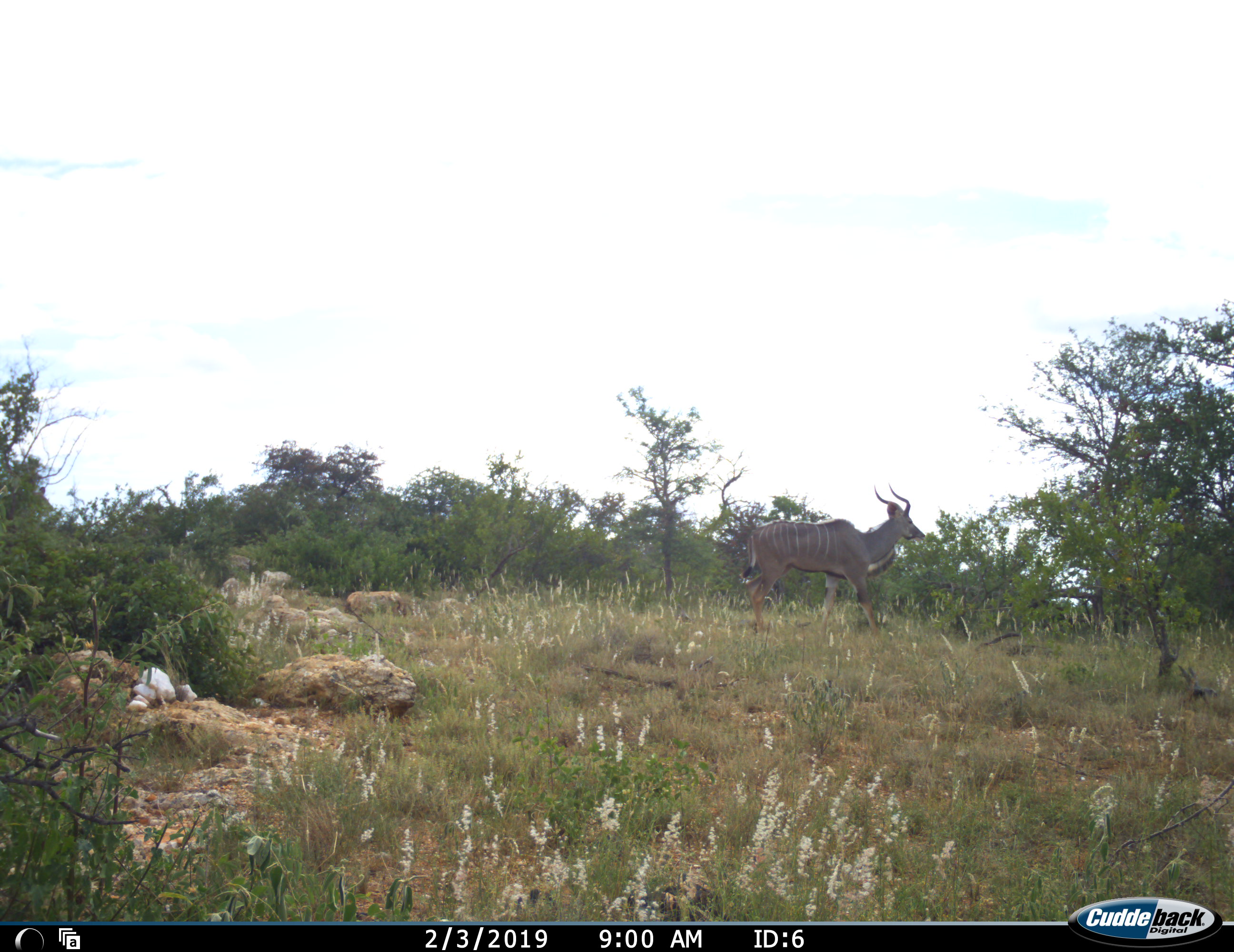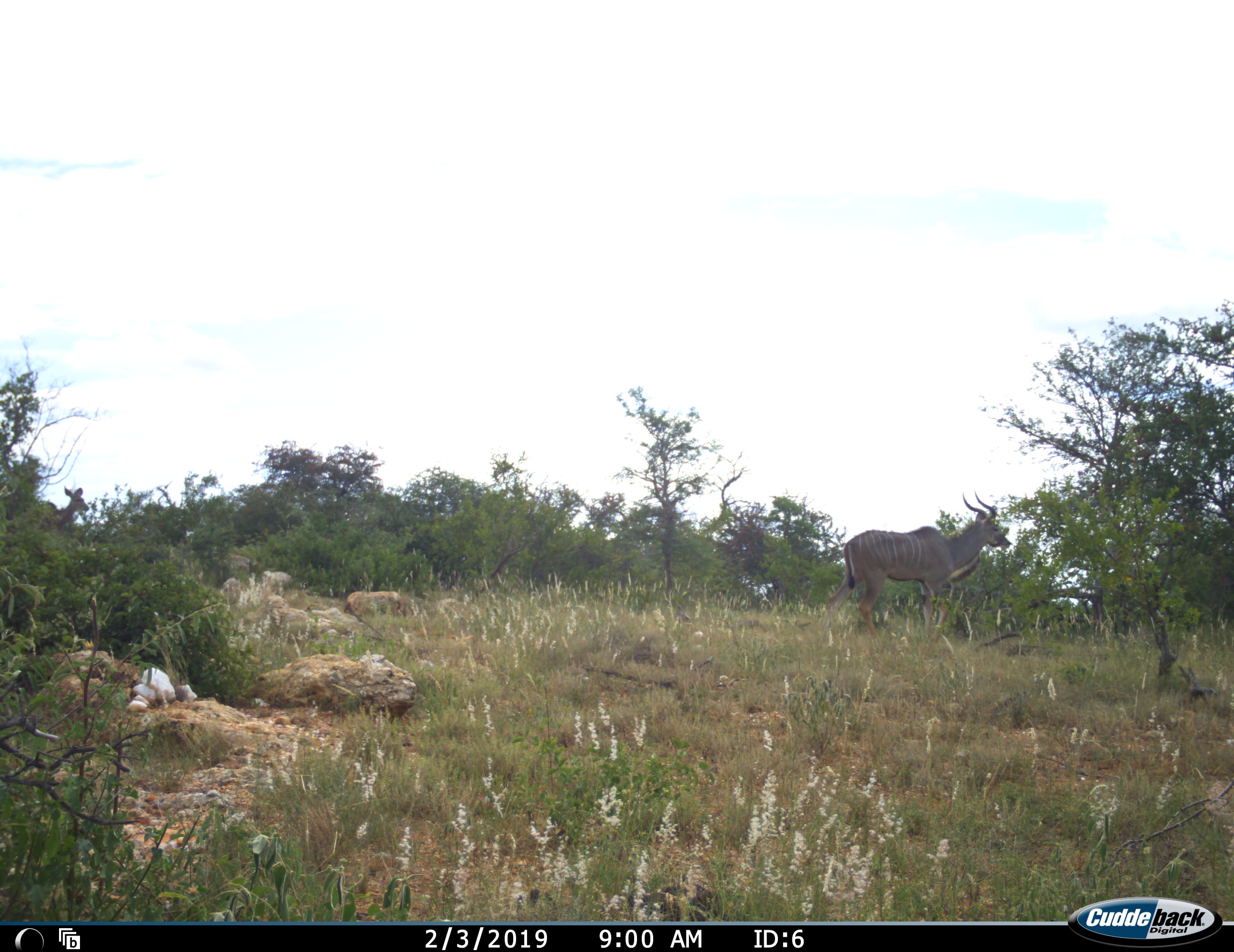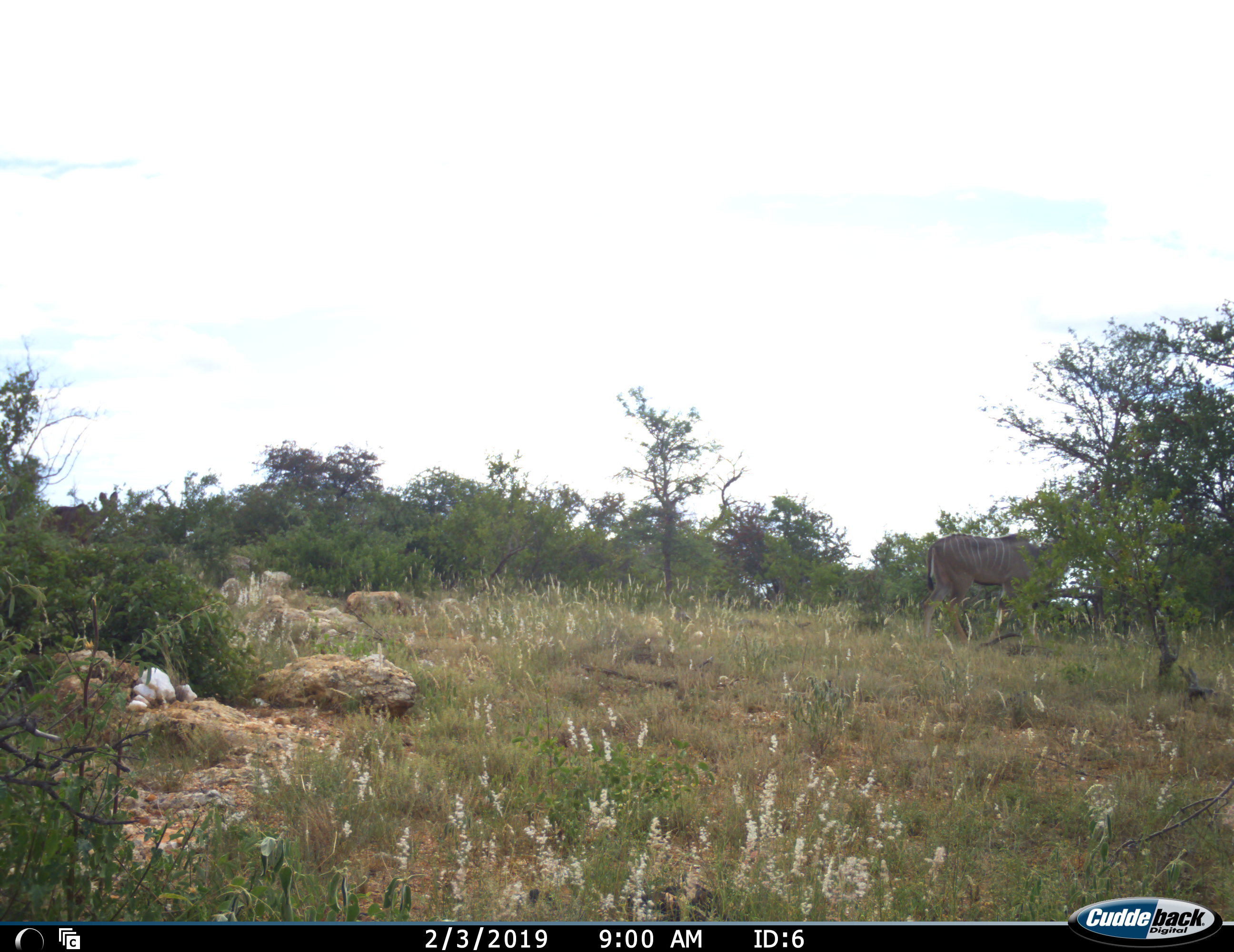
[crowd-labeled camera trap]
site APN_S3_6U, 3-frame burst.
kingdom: Animalia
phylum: Chordata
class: Mammalia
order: Artiodactyla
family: Bovidae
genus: Tragelaphus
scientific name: Tragelaphus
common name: kudu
Kudu (Tragelaphus), count 2. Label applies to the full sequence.